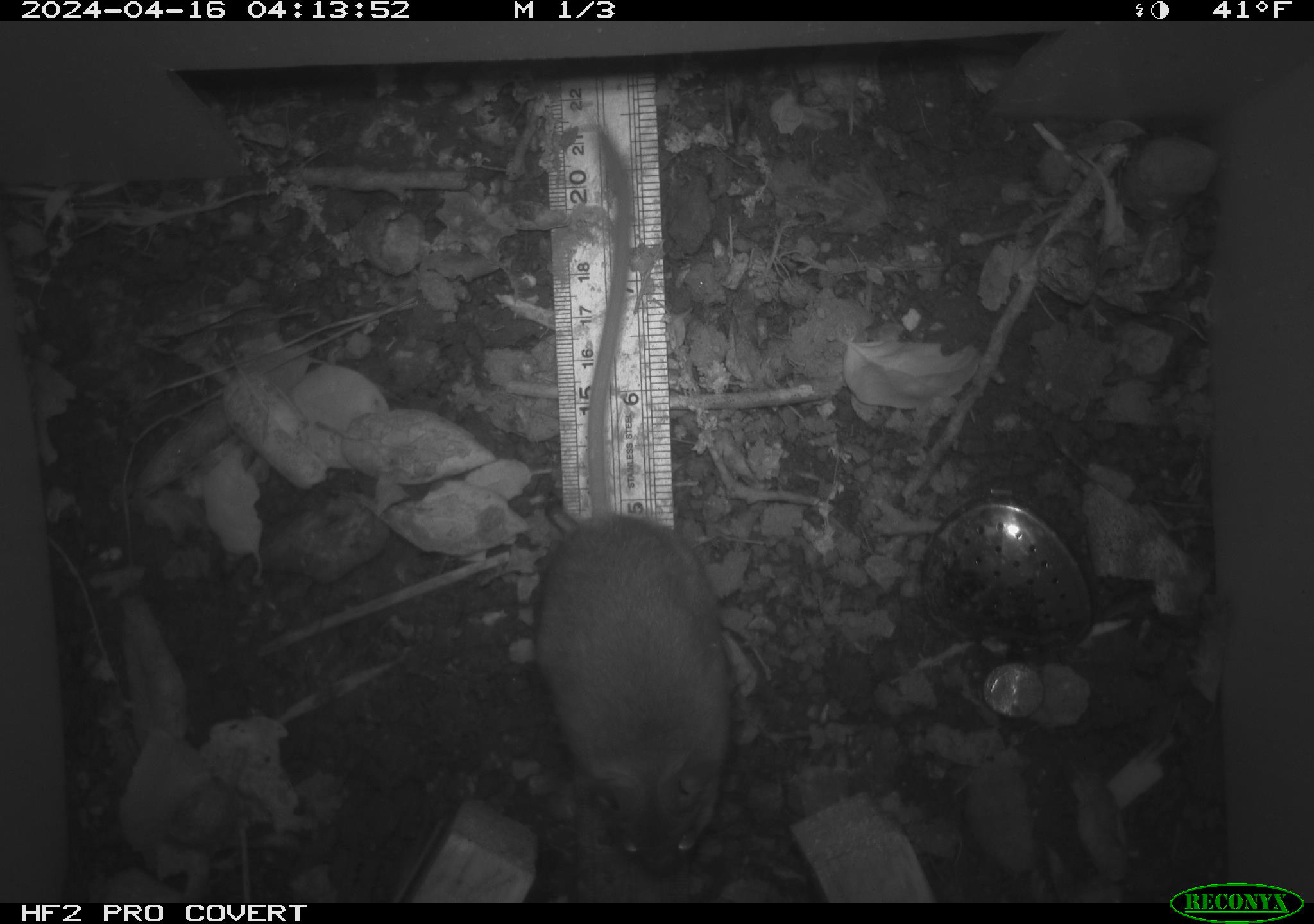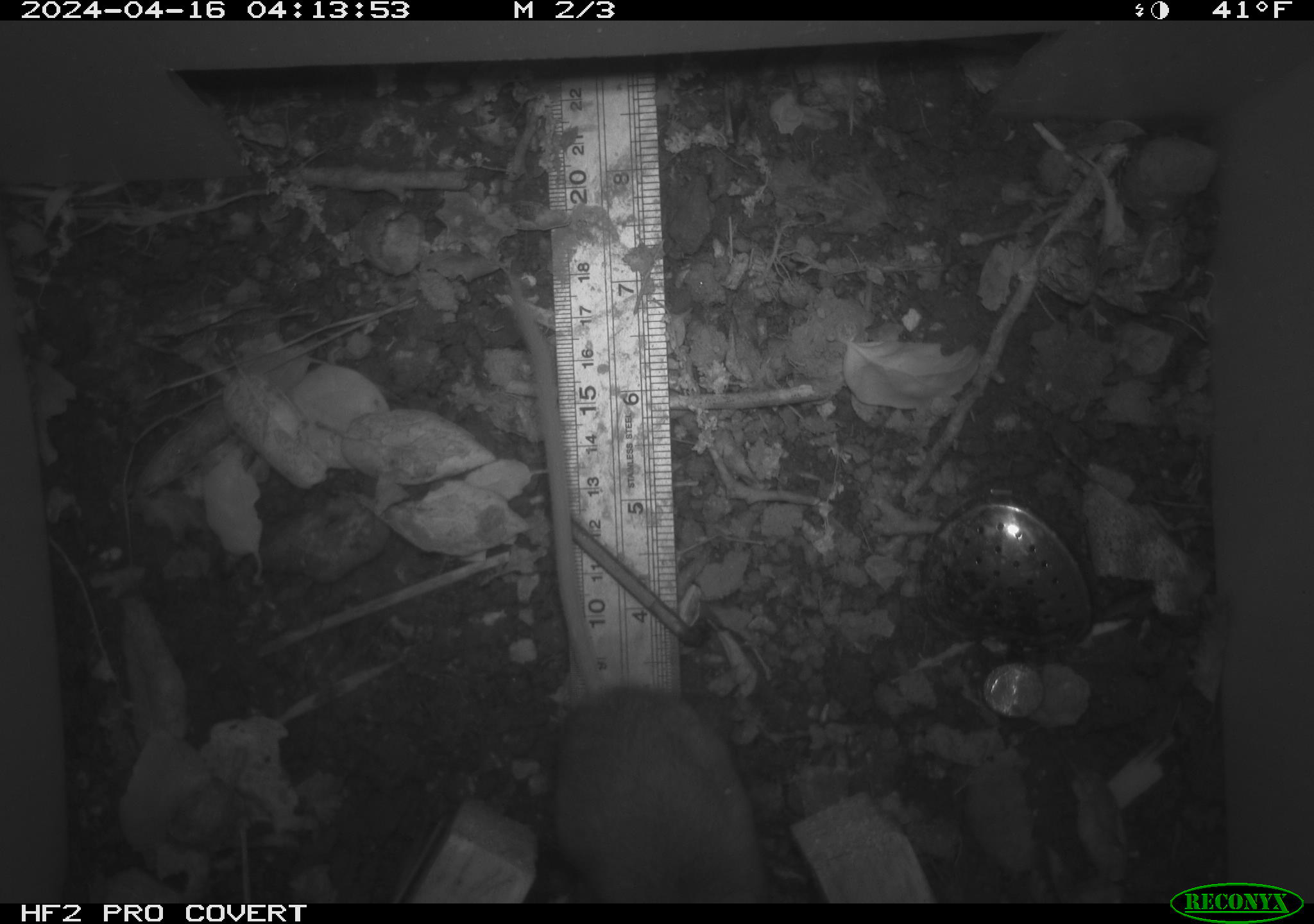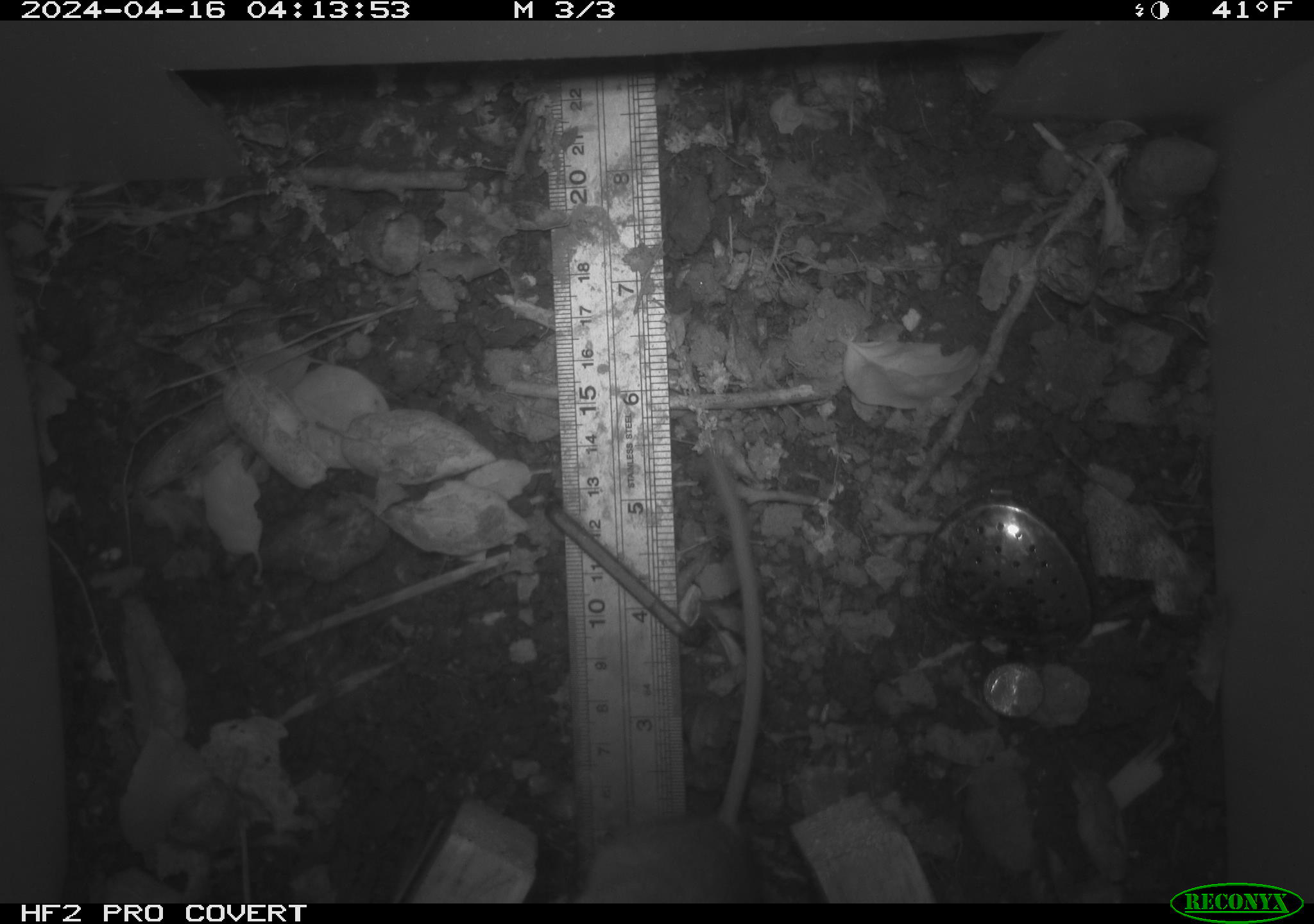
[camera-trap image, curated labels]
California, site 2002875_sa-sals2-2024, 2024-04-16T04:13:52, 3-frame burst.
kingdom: Animalia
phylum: Chordata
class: Mammalia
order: Rodentia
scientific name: Rodentia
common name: rodent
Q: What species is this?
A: Rodent (Rodentia).